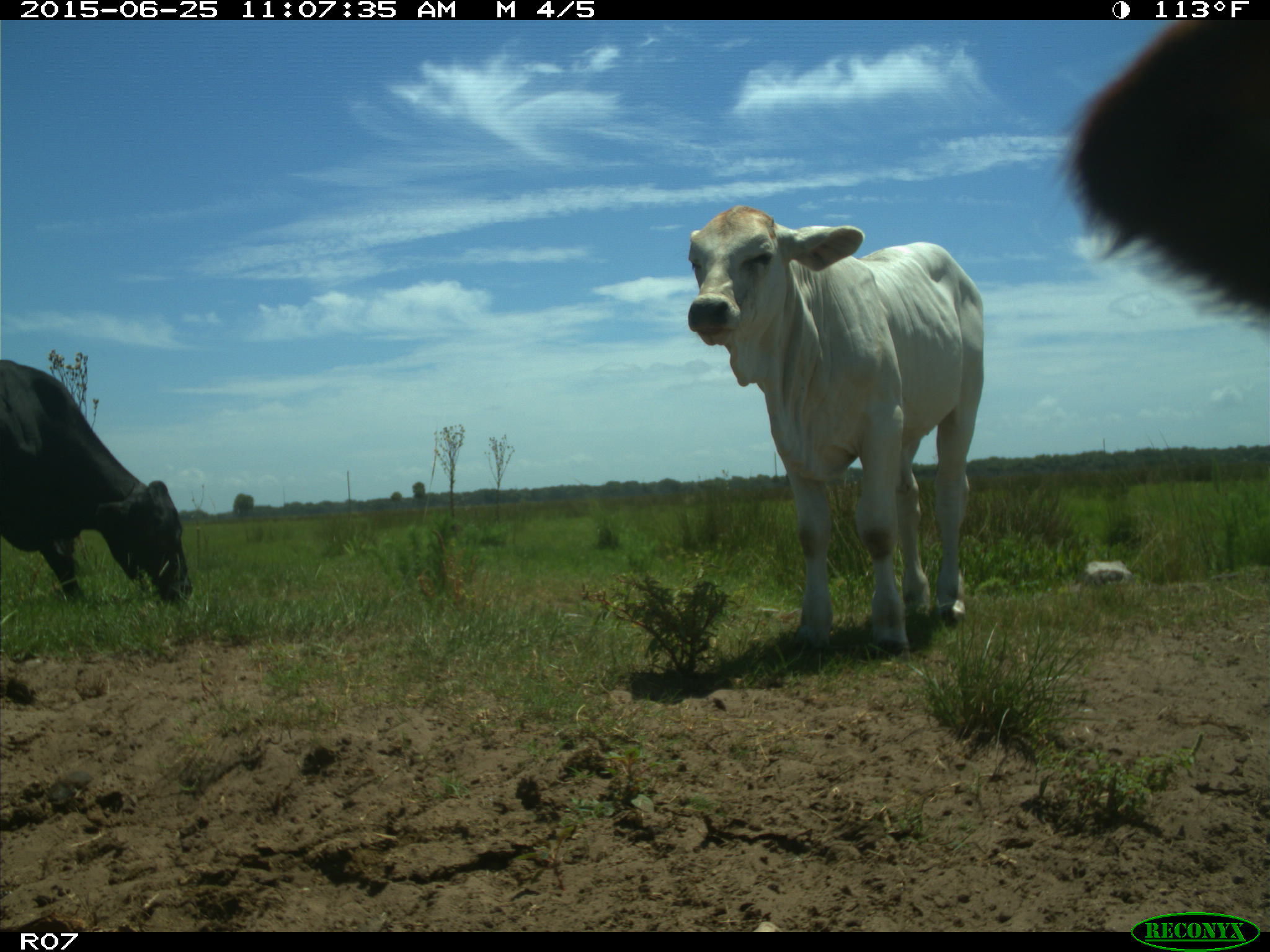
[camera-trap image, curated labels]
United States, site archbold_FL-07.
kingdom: Animalia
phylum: Chordata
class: Mammalia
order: Artiodactyla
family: Bovidae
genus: Bos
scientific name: Bos taurus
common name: domestic cow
Bos taurus (domestic cow).